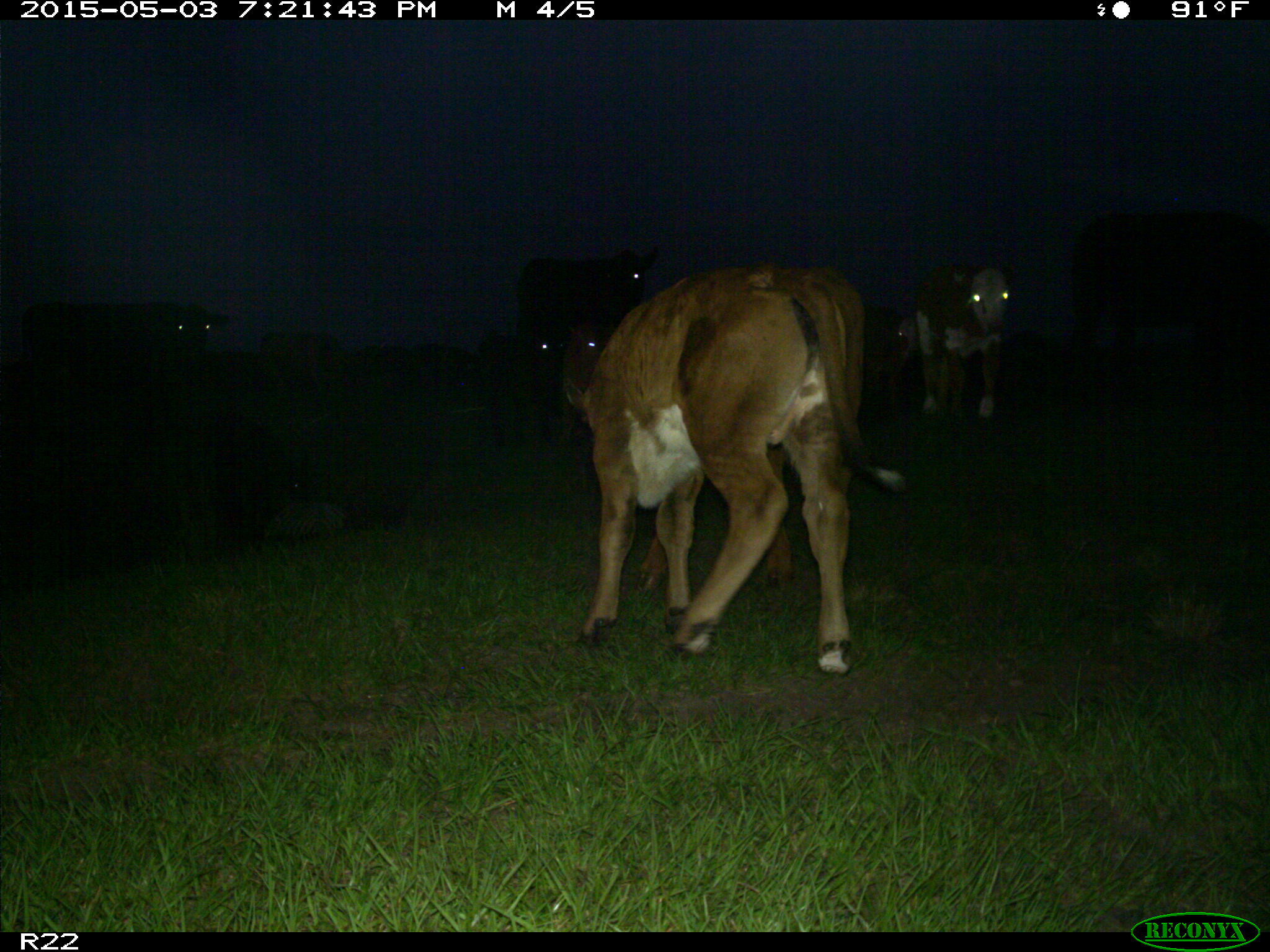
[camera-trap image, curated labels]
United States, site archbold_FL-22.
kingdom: Animalia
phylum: Chordata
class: Mammalia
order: Artiodactyla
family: Bovidae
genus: Bos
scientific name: Bos taurus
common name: domestic cow